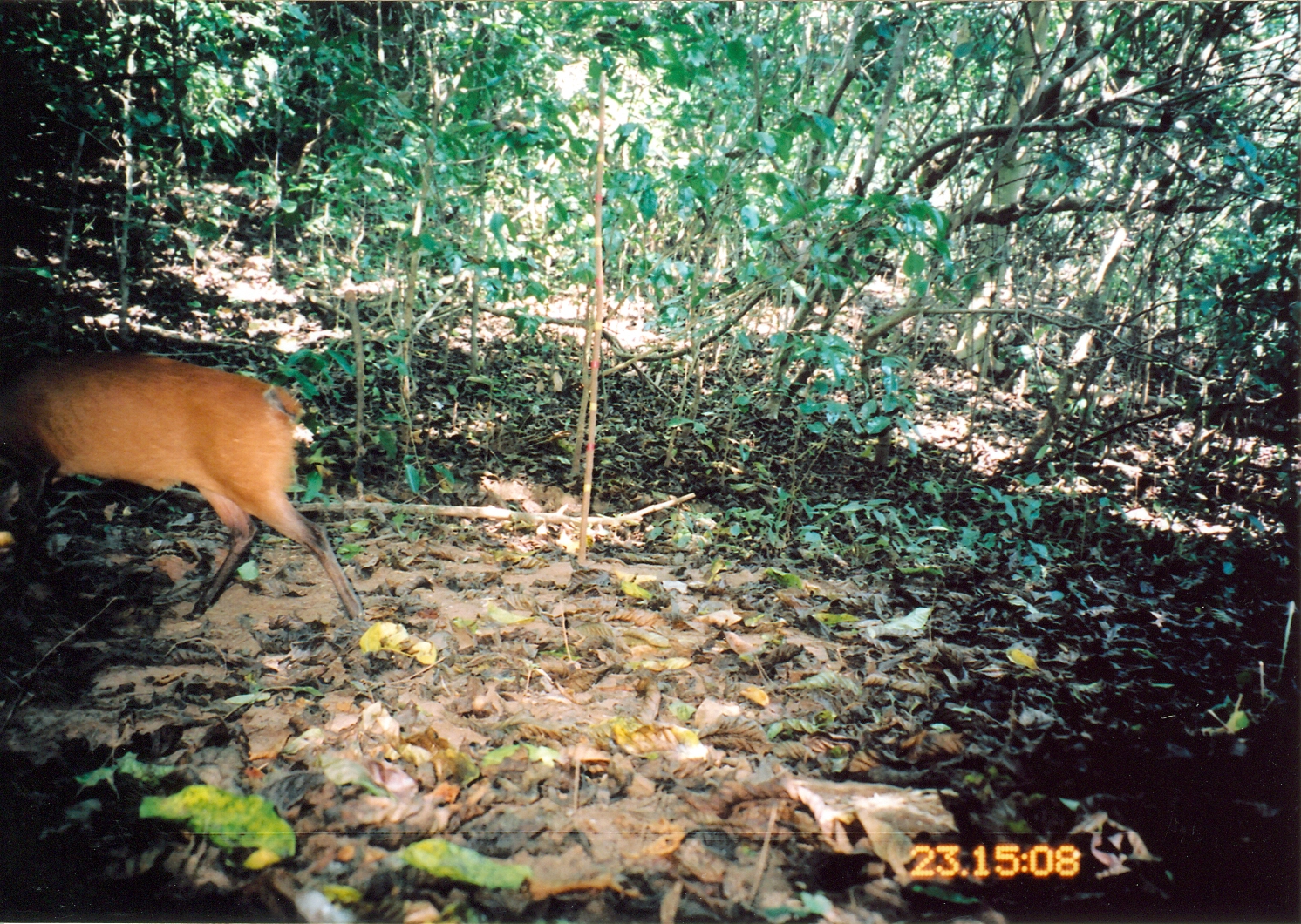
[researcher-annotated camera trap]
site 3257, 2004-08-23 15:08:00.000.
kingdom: Animalia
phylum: Chordata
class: Mammalia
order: Artiodactyla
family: Bovidae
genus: Cephalophus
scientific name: Cephalophus harveyi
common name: harvey's duiker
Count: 1.